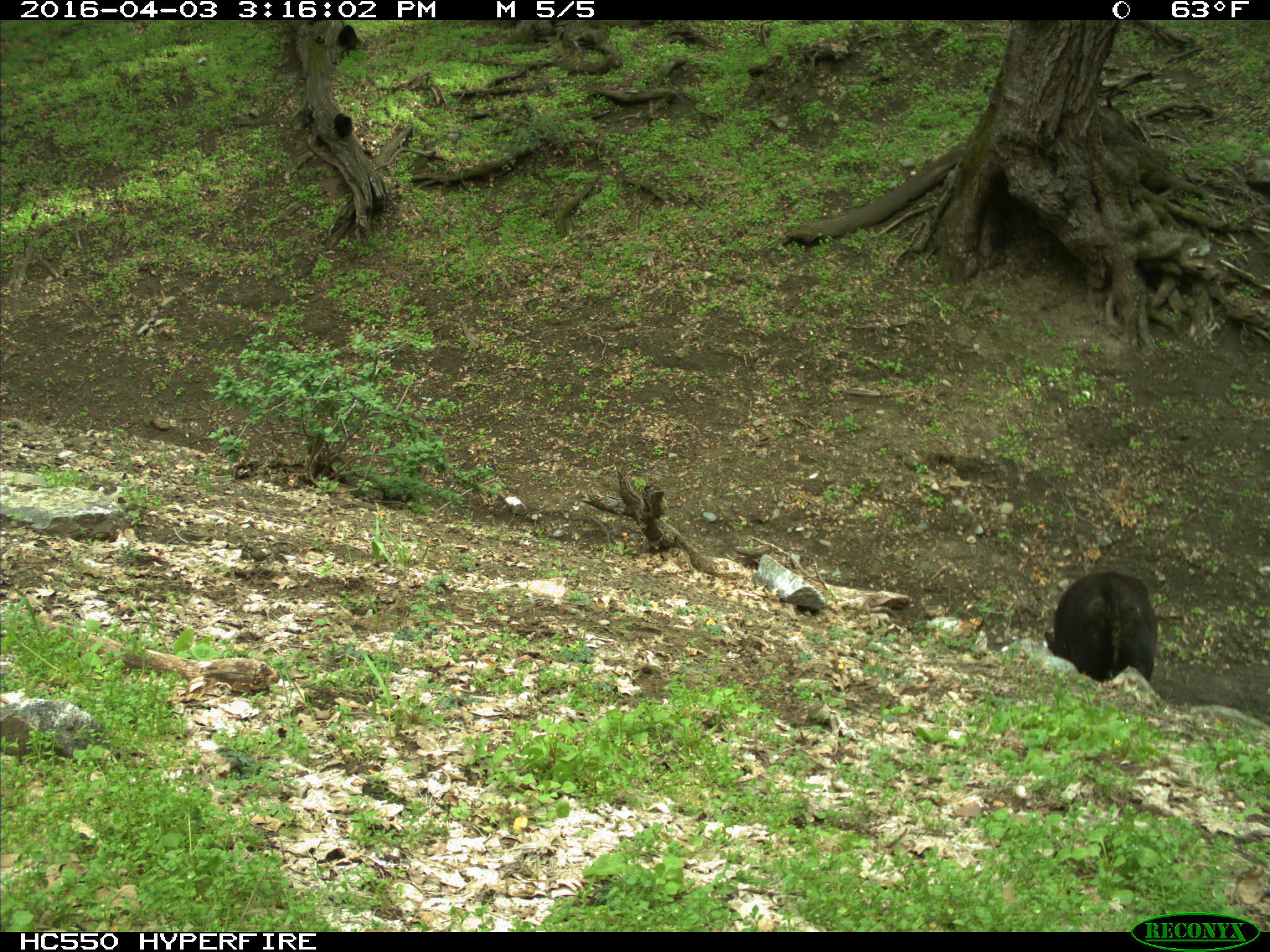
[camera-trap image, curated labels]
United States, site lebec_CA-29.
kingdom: Animalia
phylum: Chordata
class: Mammalia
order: Artiodactyla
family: Bovidae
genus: Bos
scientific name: Bos taurus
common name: domestic cow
Bos taurus (domestic cow).